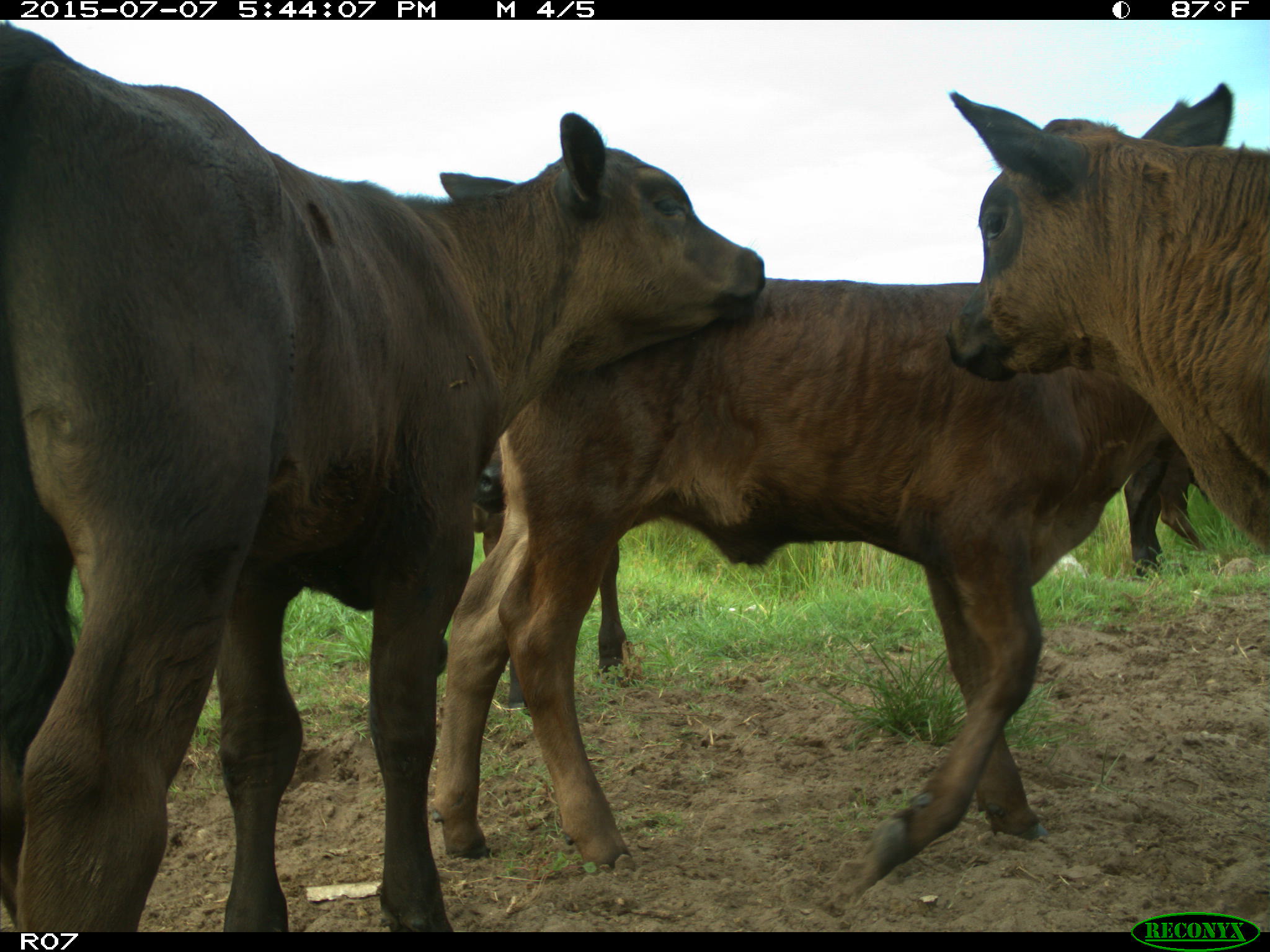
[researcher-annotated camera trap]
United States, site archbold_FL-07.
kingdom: Animalia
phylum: Chordata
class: Mammalia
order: Artiodactyla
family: Bovidae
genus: Bos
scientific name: Bos taurus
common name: domestic cow